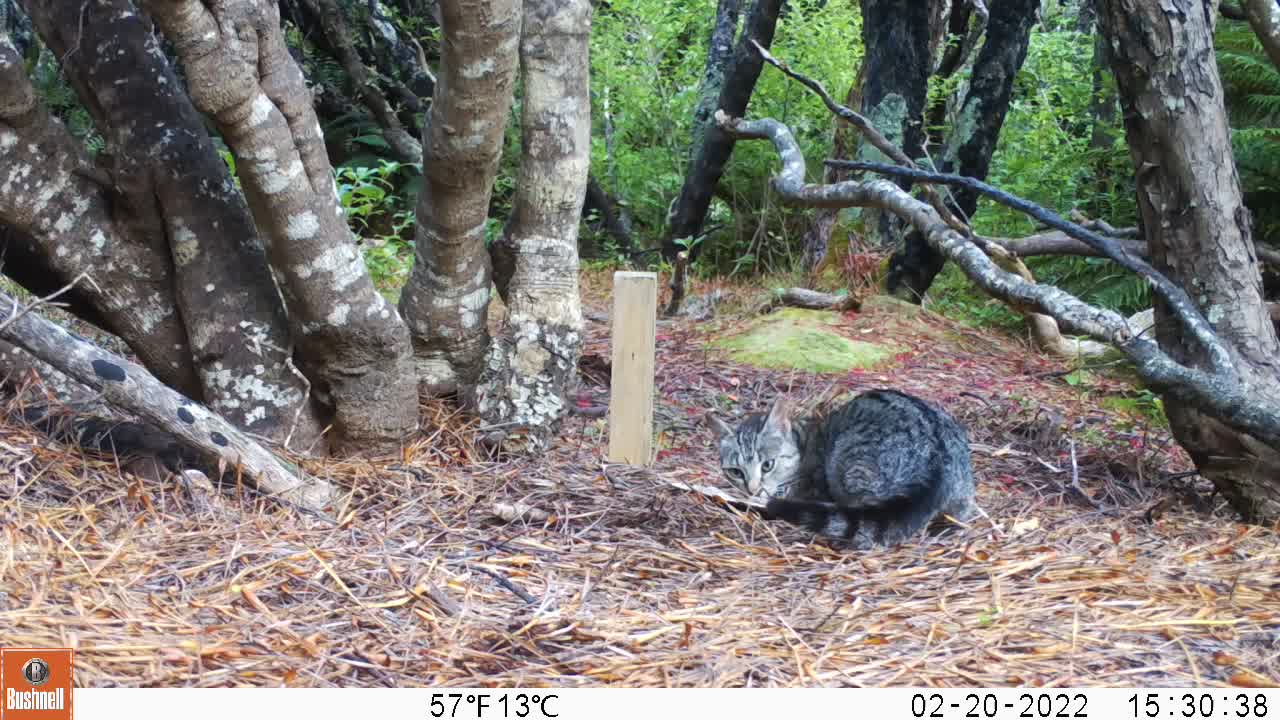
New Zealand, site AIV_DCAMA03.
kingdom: Animalia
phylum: Chordata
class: Mammalia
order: Carnivora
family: Felidae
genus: Felis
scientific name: Felis catus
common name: domestic cat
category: cat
Cat (domestic cat) (Felis catus).